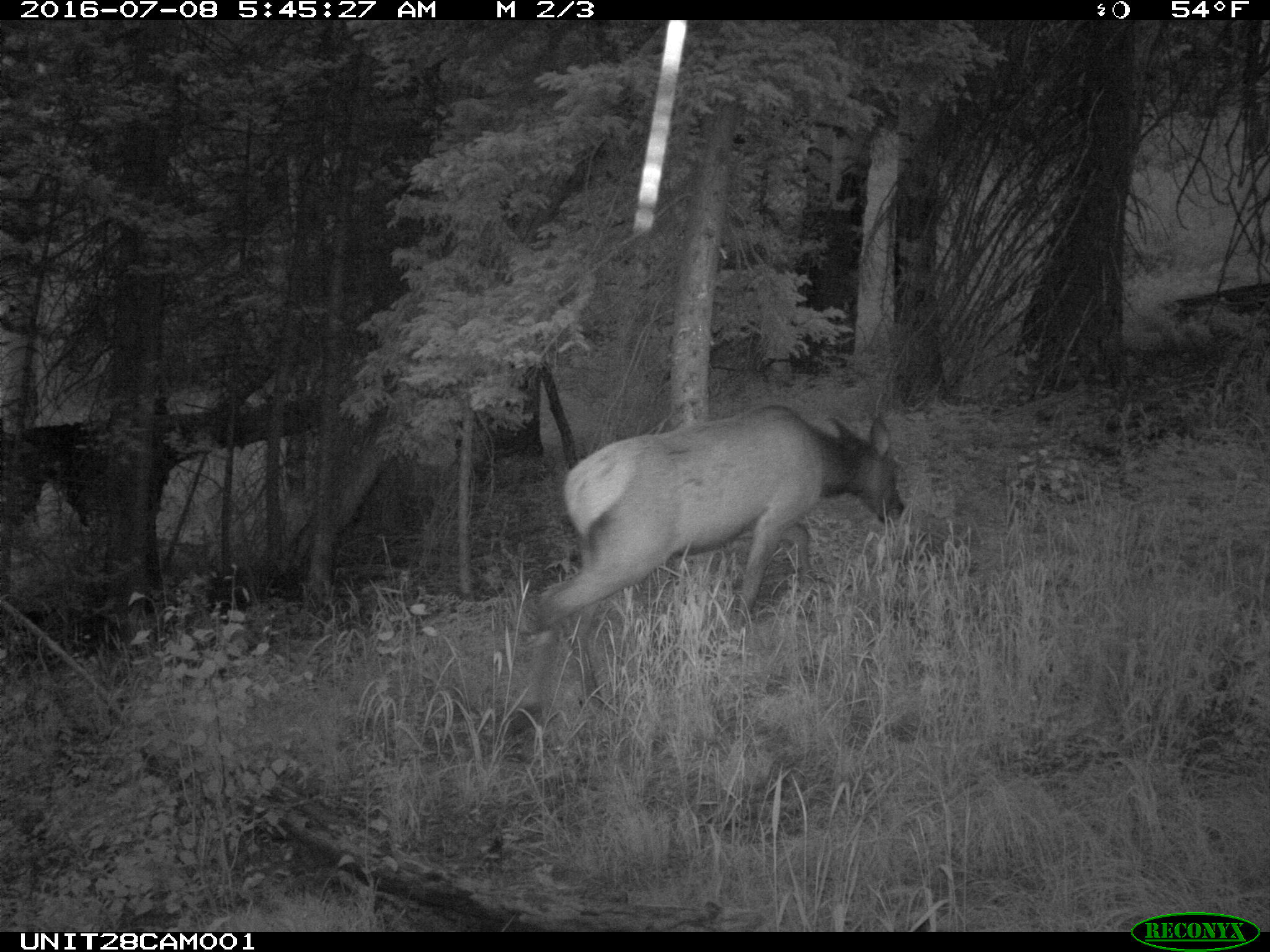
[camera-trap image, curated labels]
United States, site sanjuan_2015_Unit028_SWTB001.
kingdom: Animalia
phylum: Chordata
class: Mammalia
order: Artiodactyla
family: Cervidae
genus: Cervus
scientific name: Cervus elaphus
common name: red deer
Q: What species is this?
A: Cervus elaphus (red deer).